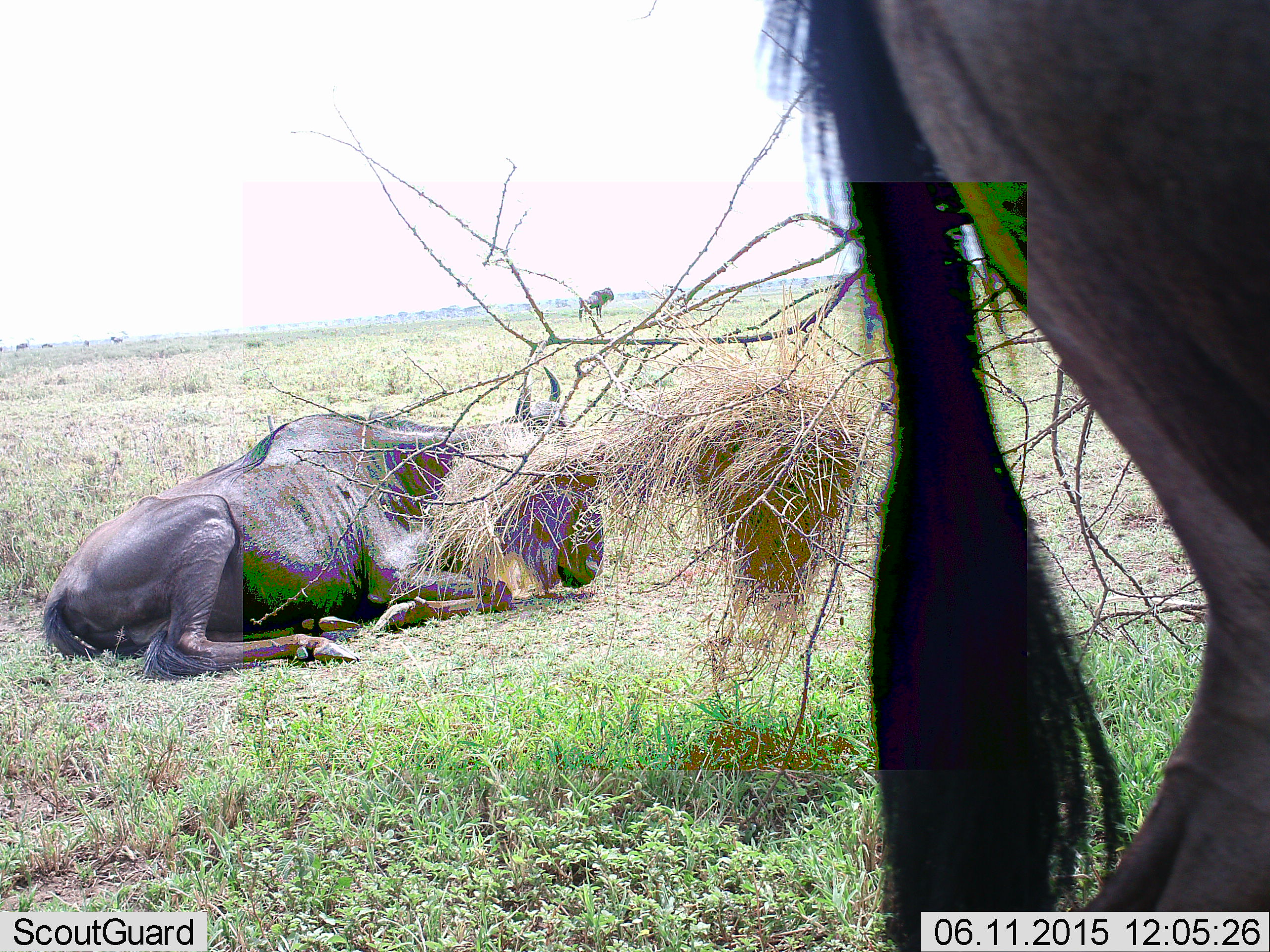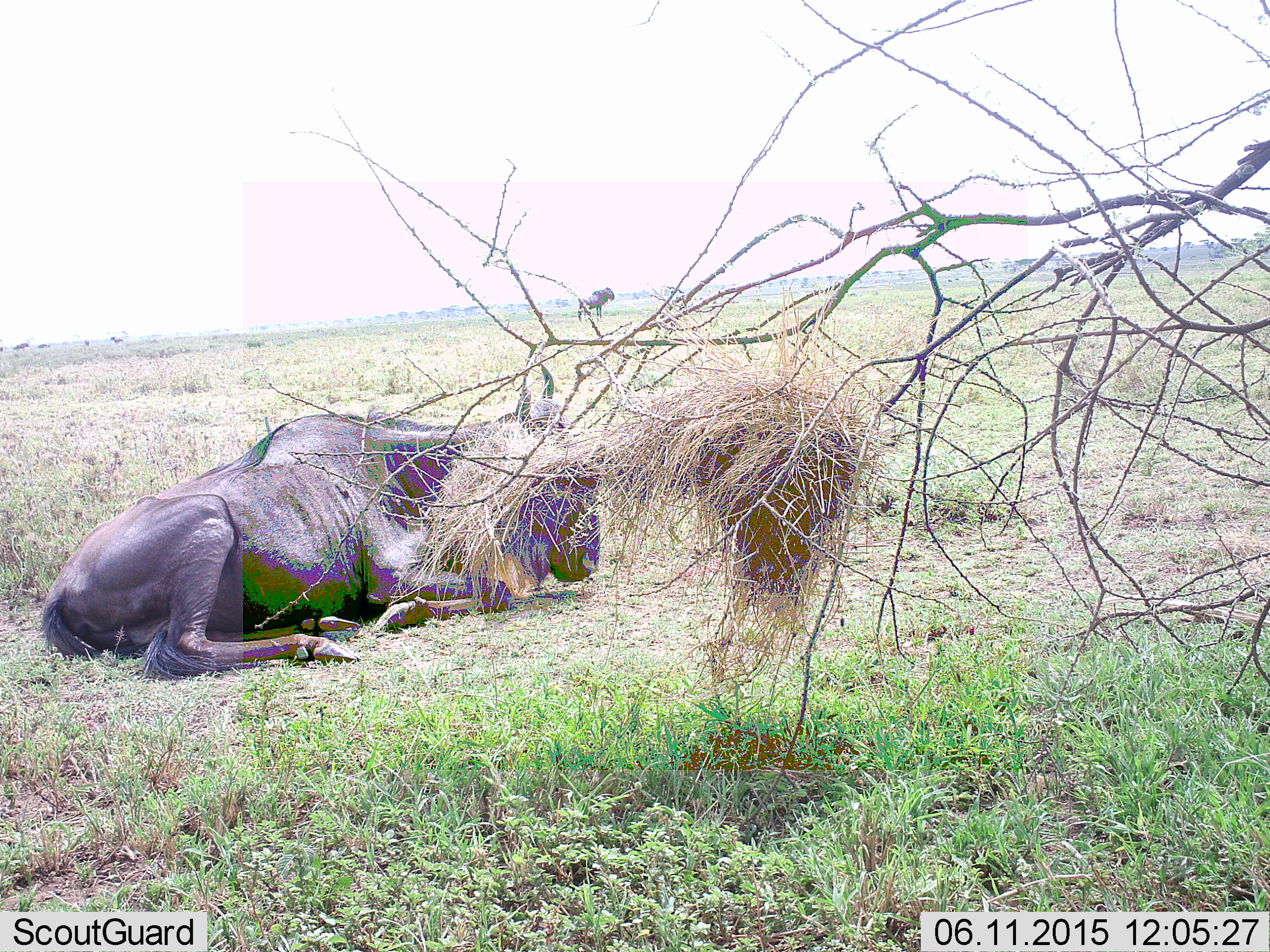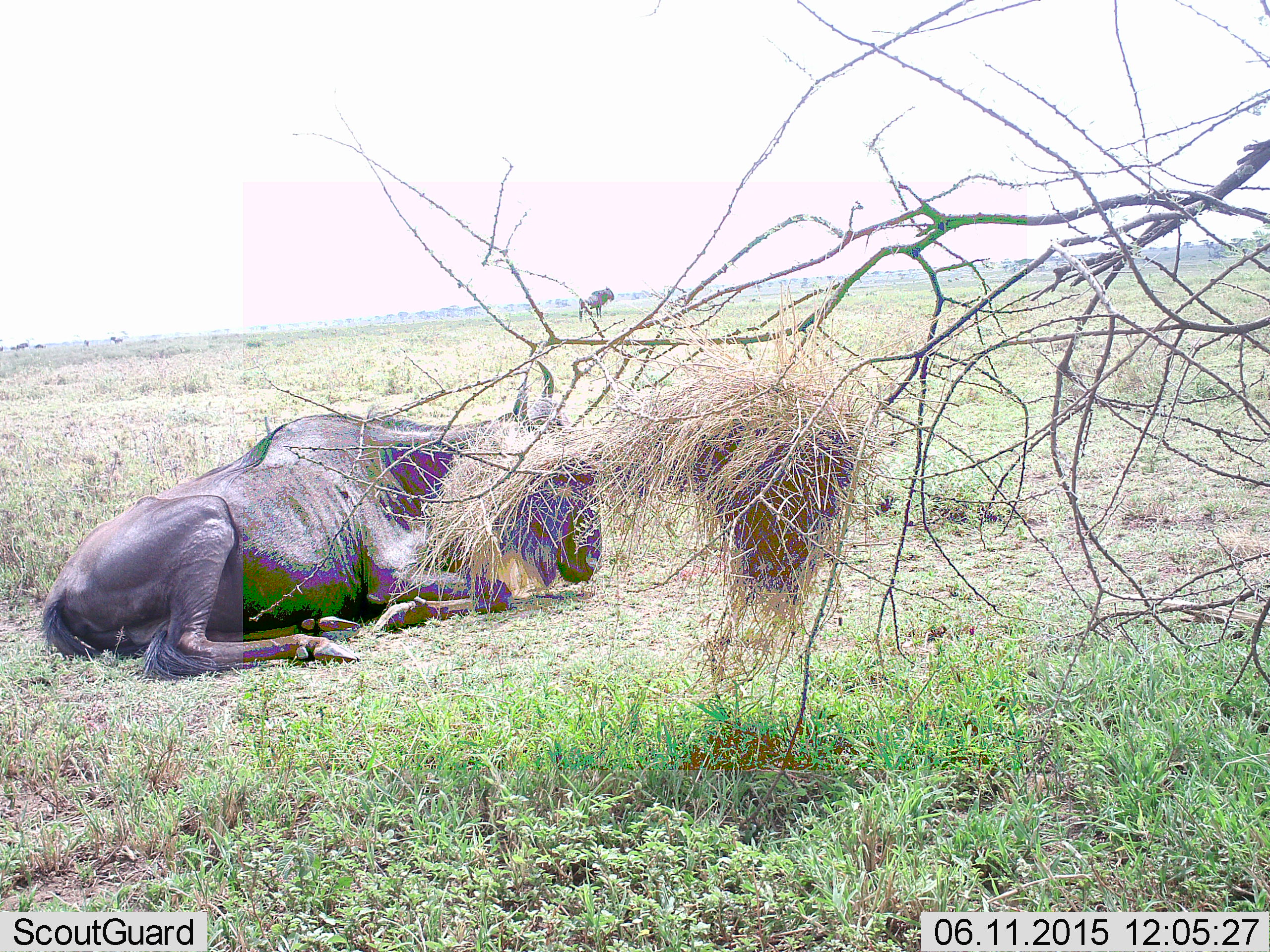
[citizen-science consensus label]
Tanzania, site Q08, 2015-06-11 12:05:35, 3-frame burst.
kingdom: Animalia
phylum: Chordata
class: Mammalia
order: Artiodactyla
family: Bovidae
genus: Connochaetes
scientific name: Connochaetes taurinus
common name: blue wildebeest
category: wildebeest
Wildebeest (blue wildebeest) (Connochaetes taurinus), count 2. Behavior (volunteer vote fractions): standing 60%, resting 100%, moving 30%, interacting 0%. Young present (vote fraction): 0%. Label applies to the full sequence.